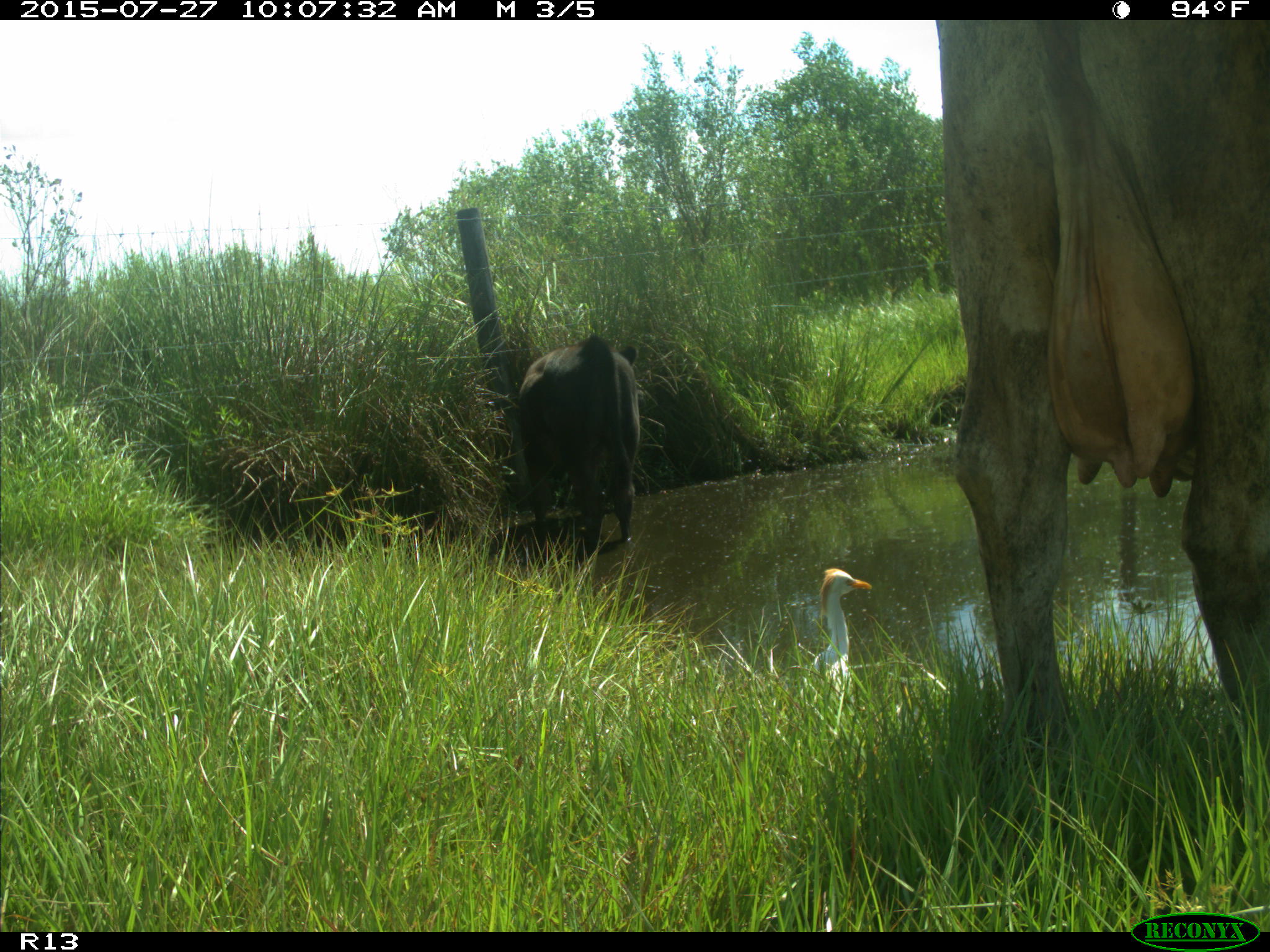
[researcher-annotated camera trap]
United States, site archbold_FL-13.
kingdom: Animalia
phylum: Chordata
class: Mammalia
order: Artiodactyla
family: Bovidae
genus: Bos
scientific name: Bos taurus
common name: domestic cow